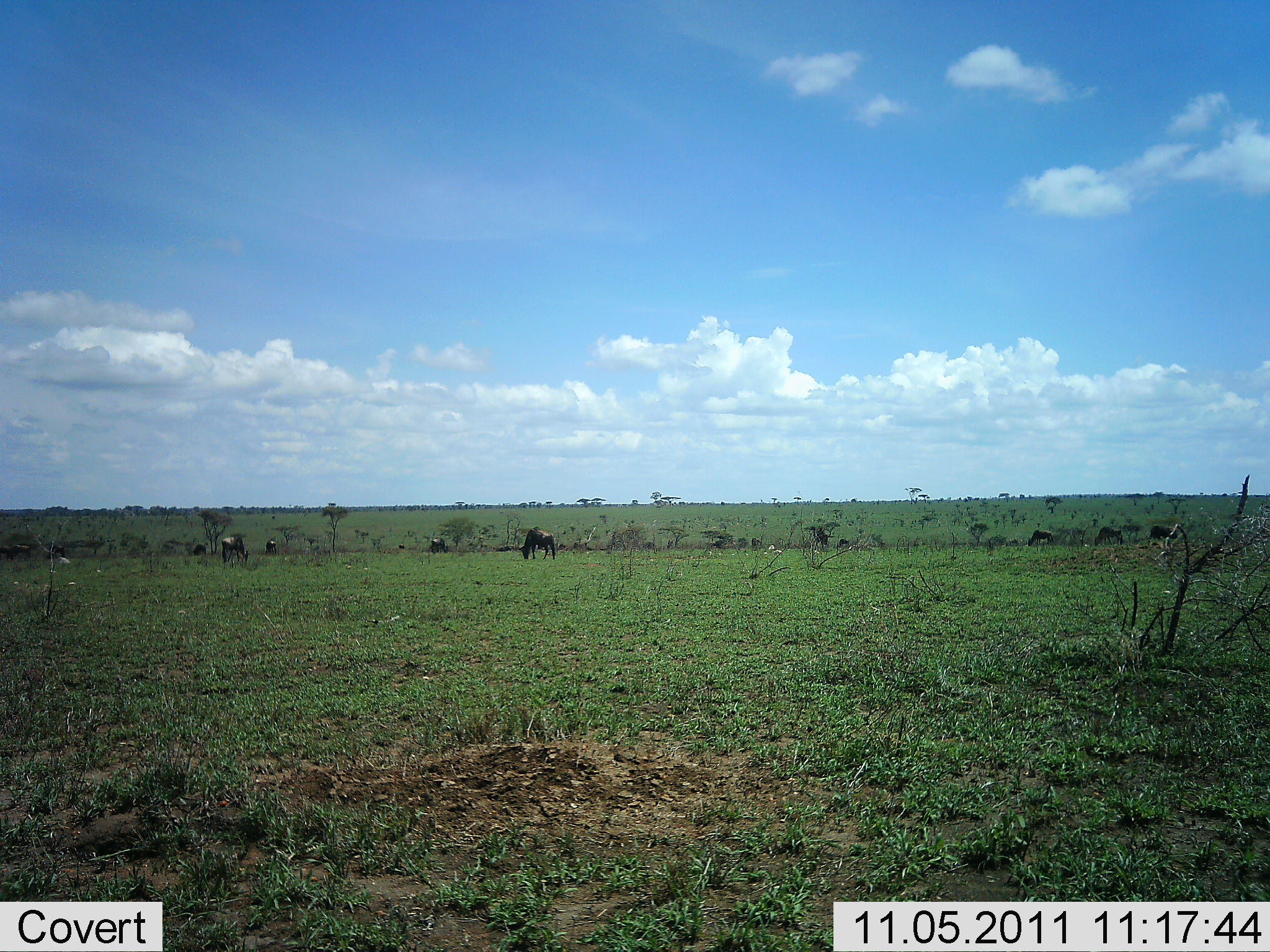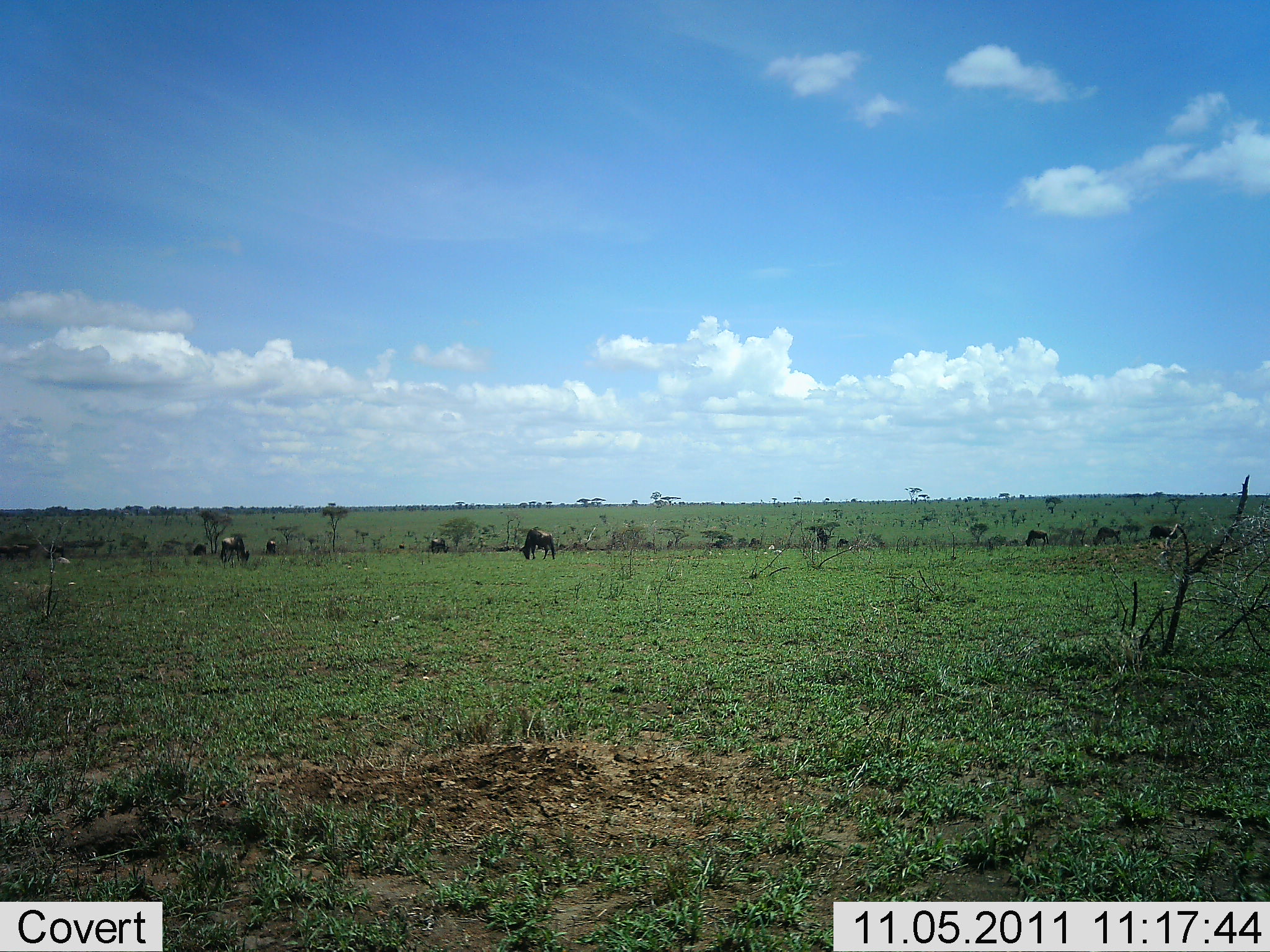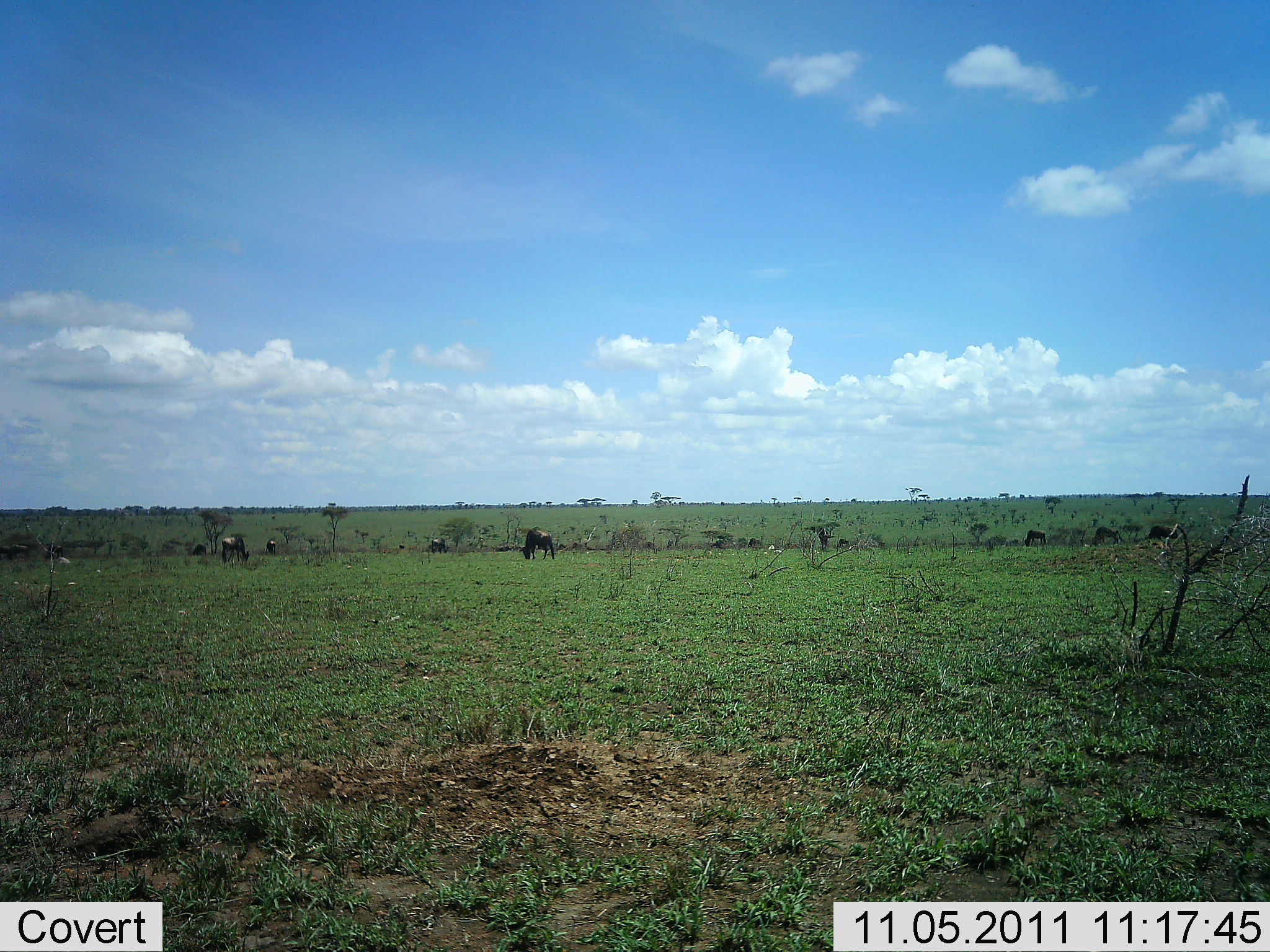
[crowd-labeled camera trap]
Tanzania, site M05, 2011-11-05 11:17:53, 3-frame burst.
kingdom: Animalia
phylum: Chordata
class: Mammalia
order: Artiodactyla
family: Bovidae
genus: Connochaetes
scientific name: Connochaetes taurinus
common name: blue wildebeest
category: wildebeest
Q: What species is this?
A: Wildebeest (blue wildebeest) (Connochaetes taurinus).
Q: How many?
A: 8.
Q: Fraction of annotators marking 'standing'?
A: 46%.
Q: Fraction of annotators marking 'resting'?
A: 0%.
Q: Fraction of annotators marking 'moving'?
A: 15%.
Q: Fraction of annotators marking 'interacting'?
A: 0%.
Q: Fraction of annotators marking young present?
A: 0%.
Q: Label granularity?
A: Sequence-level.